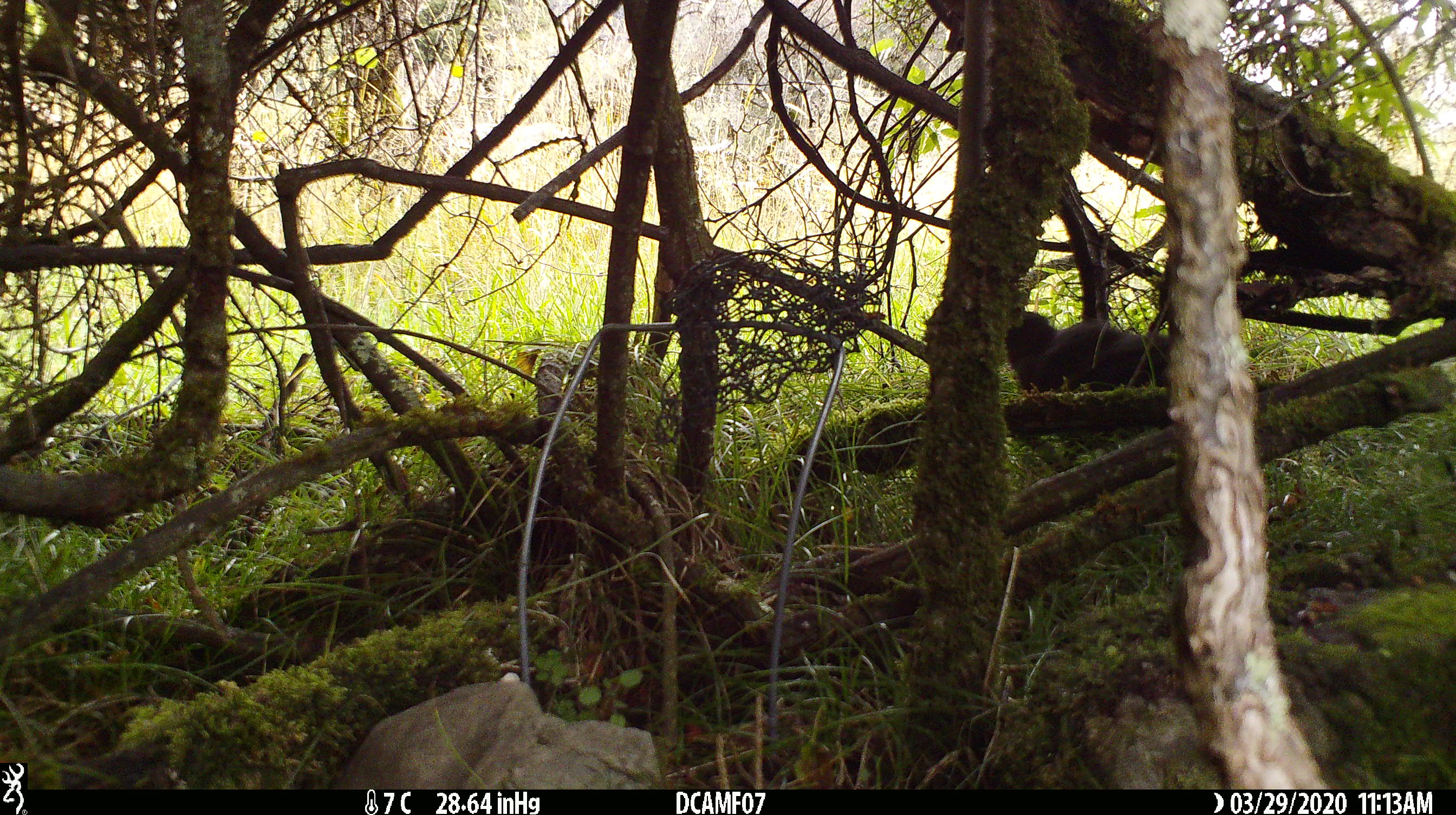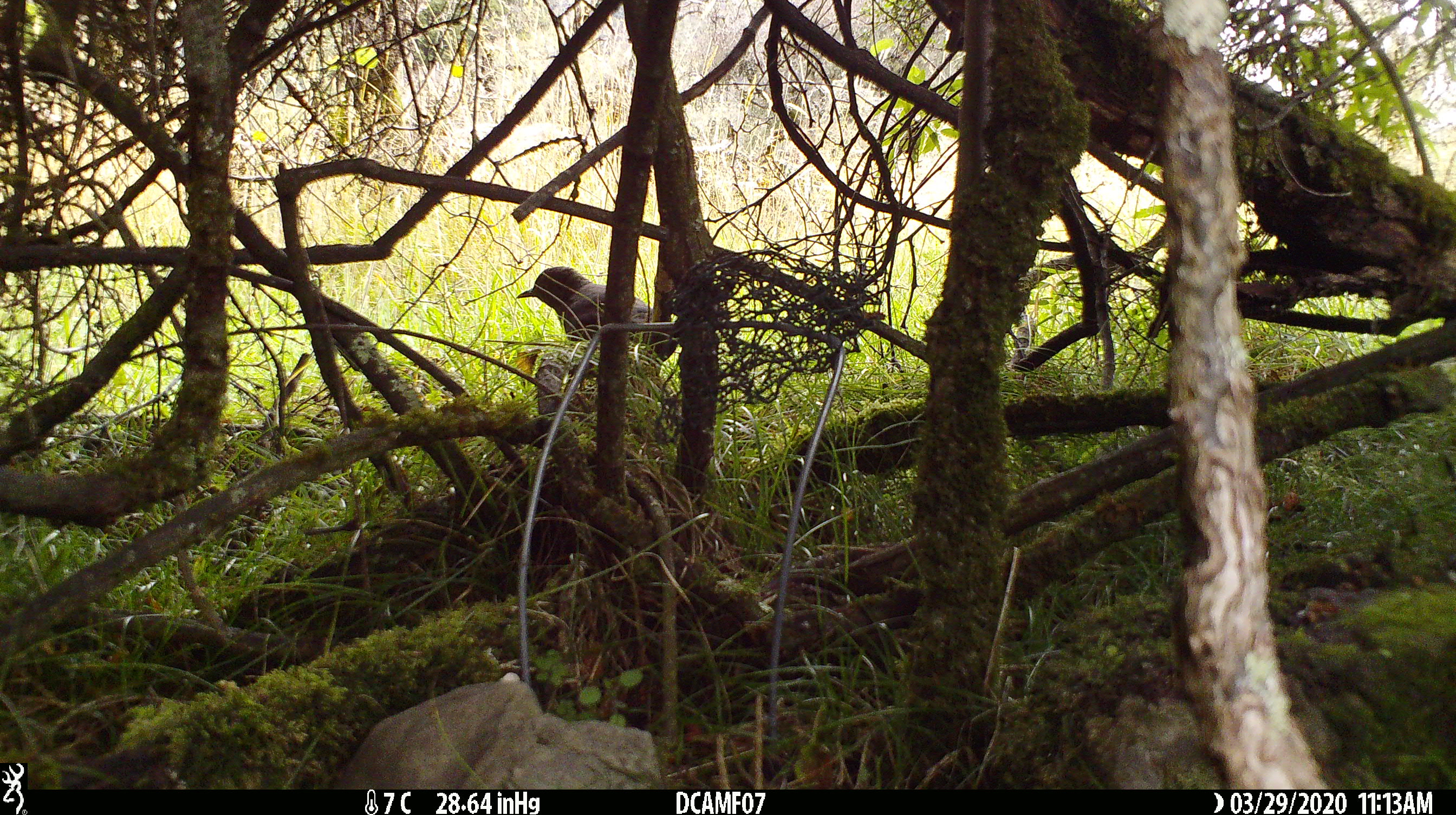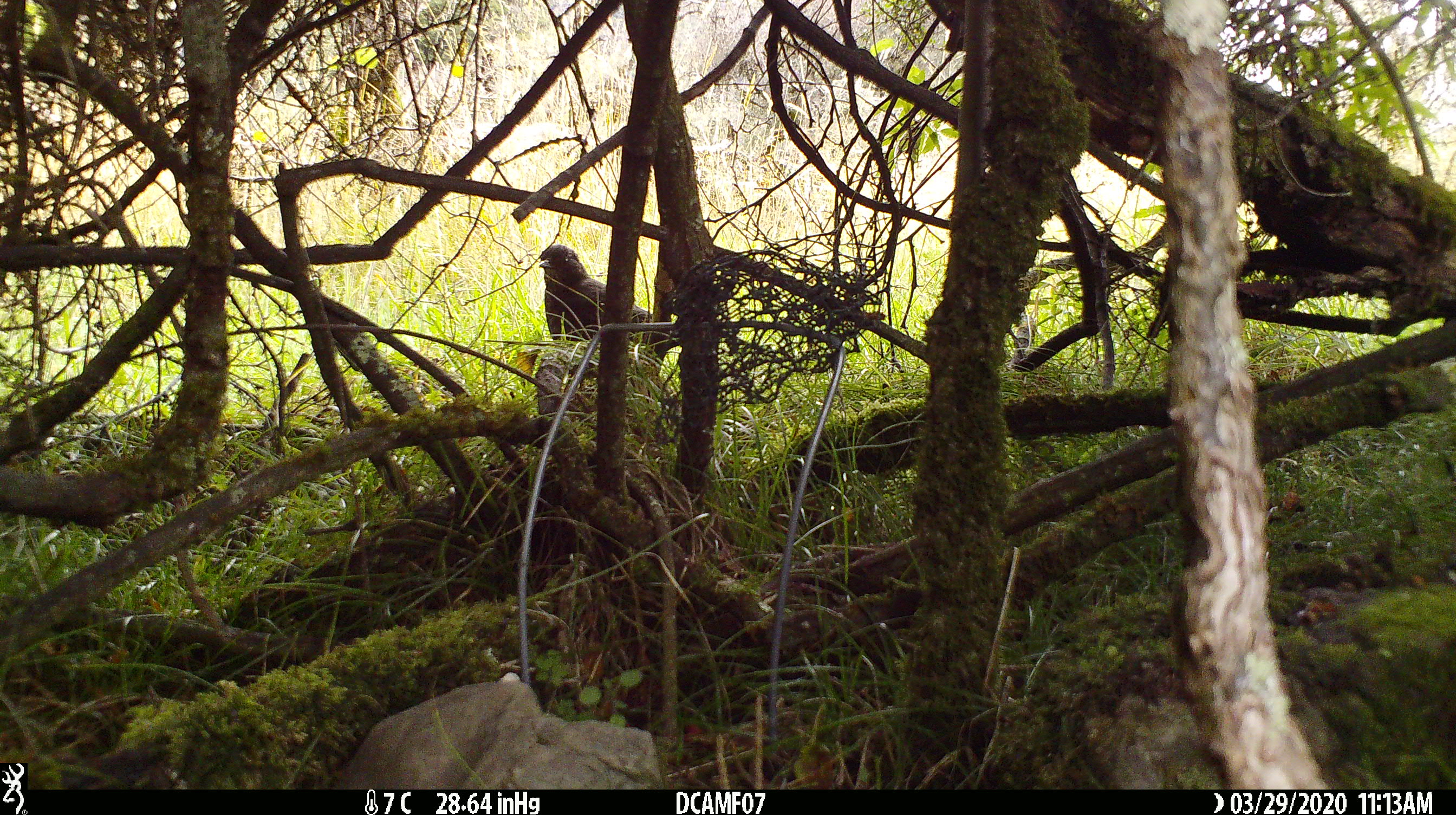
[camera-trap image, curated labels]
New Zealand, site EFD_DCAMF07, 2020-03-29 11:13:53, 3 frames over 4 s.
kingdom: Animalia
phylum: Chordata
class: Aves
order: Passeriformes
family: Turdidae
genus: Turdus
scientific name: Turdus merula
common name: eurasian blackbird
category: blackbird